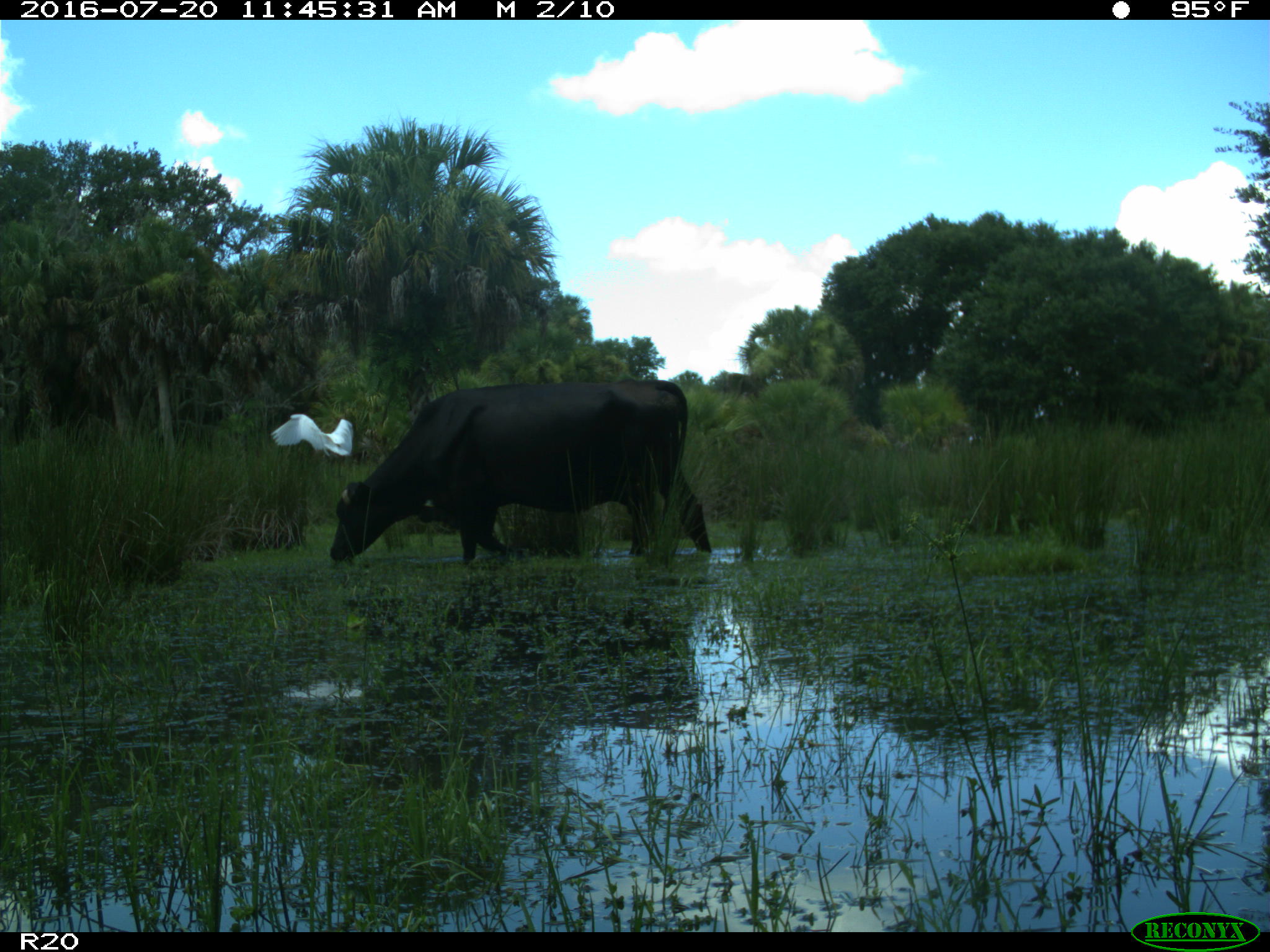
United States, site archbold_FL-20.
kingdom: Animalia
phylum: Chordata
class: Mammalia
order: Artiodactyla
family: Bovidae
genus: Bos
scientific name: Bos taurus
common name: domestic cow